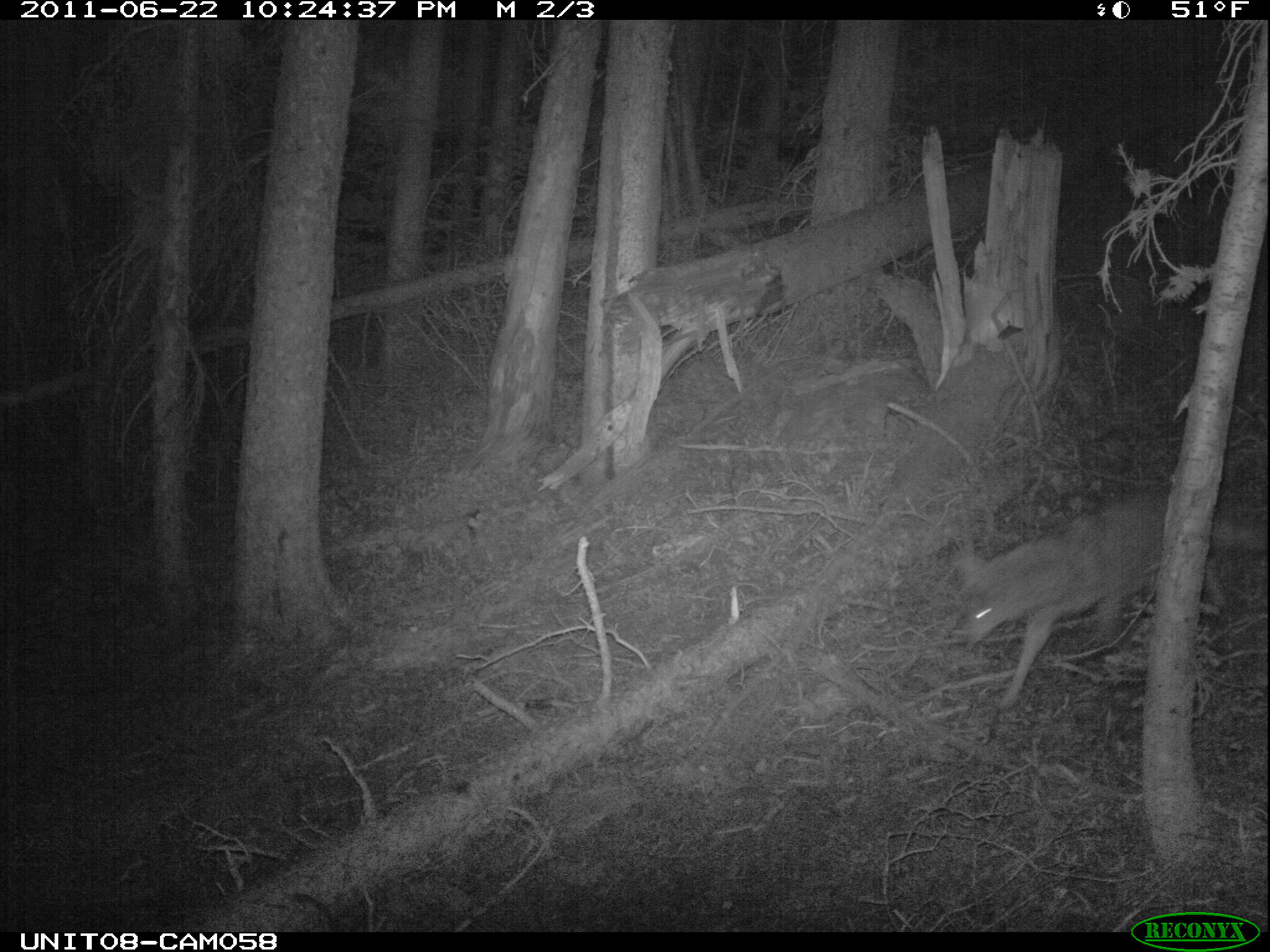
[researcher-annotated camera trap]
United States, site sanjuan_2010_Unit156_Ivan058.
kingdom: Animalia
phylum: Chordata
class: Mammalia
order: Carnivora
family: Canidae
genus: Canis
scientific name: Canis latrans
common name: coyote